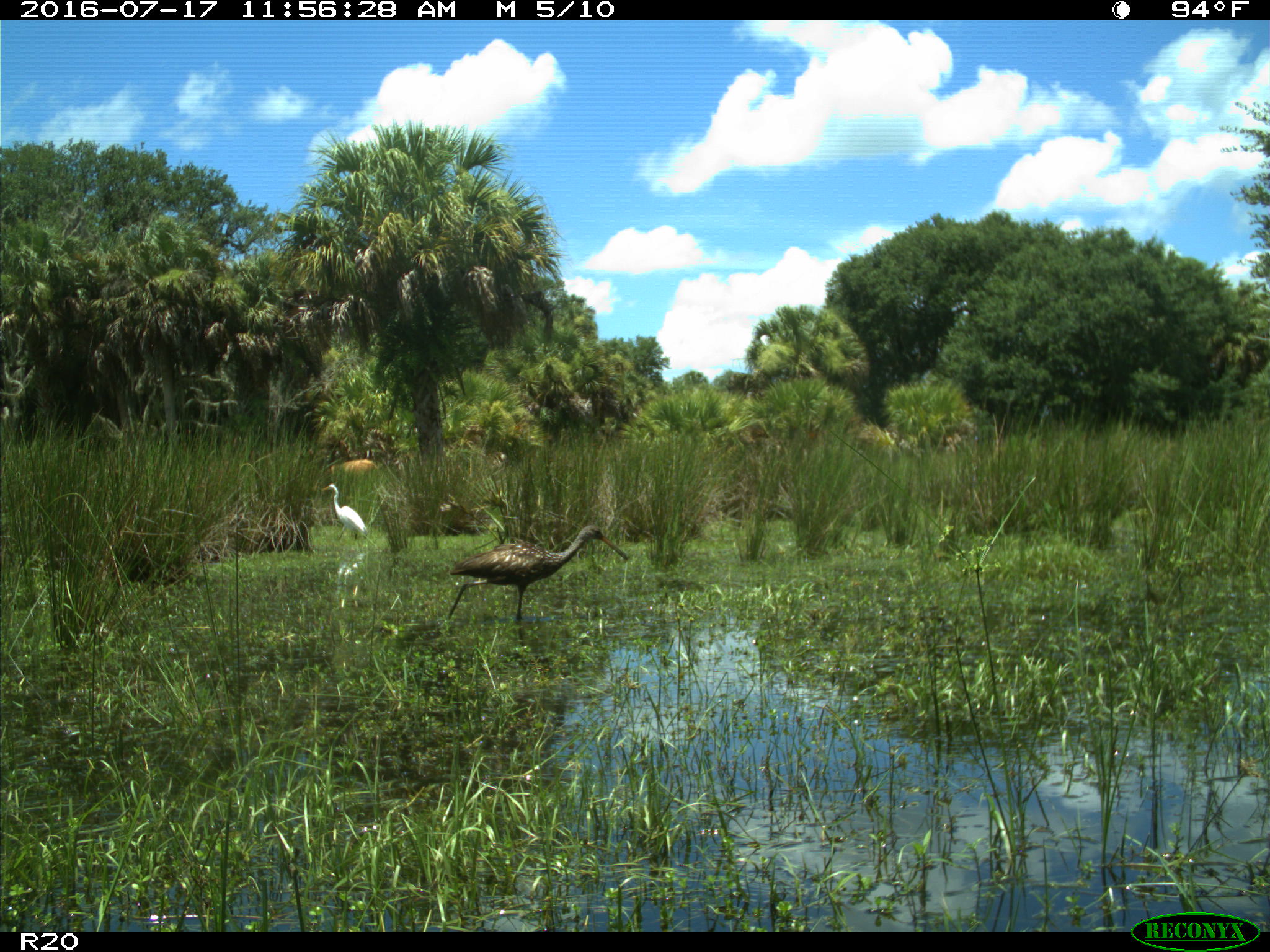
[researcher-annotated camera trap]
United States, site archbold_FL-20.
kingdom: Animalia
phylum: Chordata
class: Aves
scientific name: Aves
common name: birds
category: unidentified bird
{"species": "unidentified bird (birds) (Aves)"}